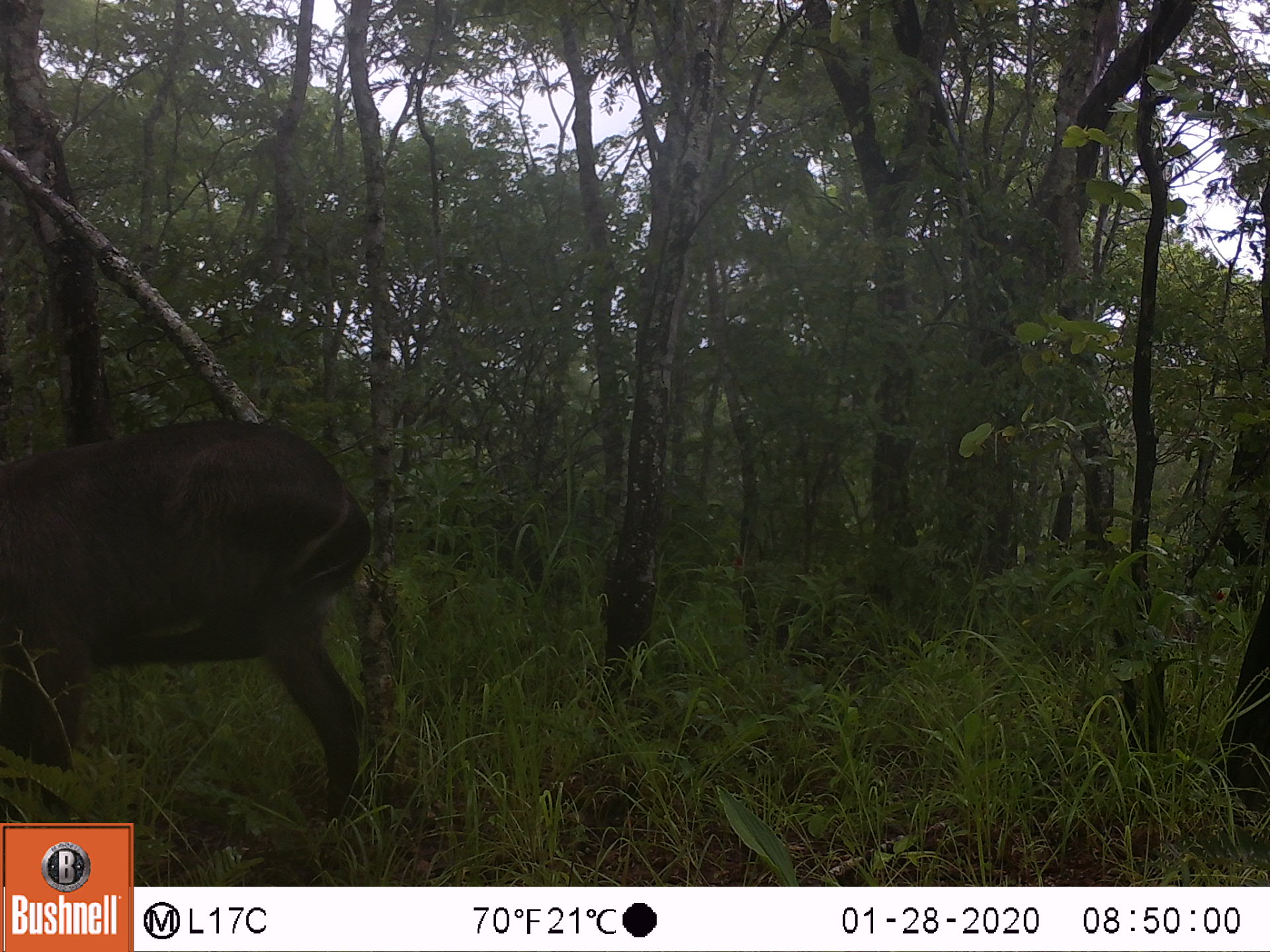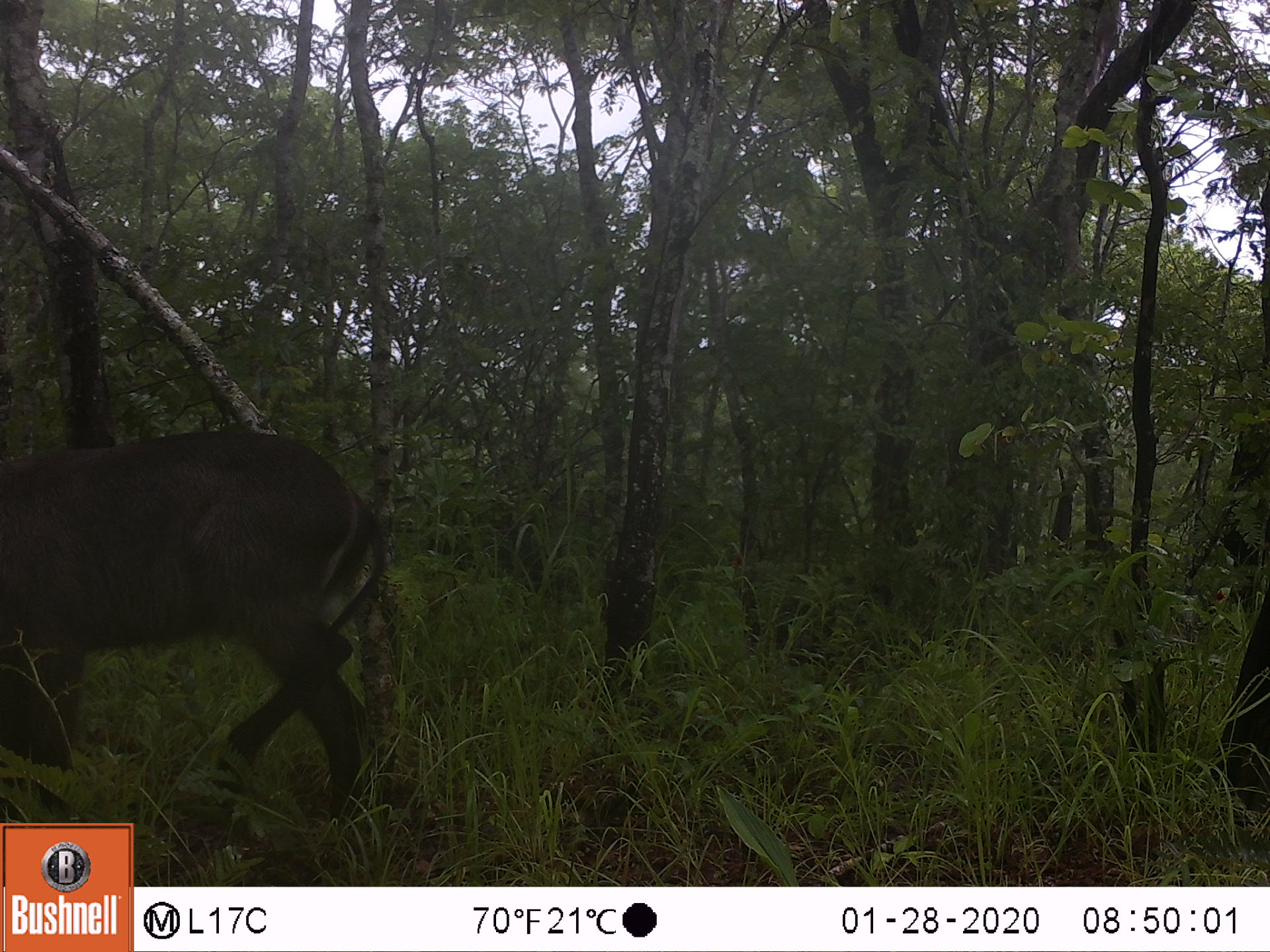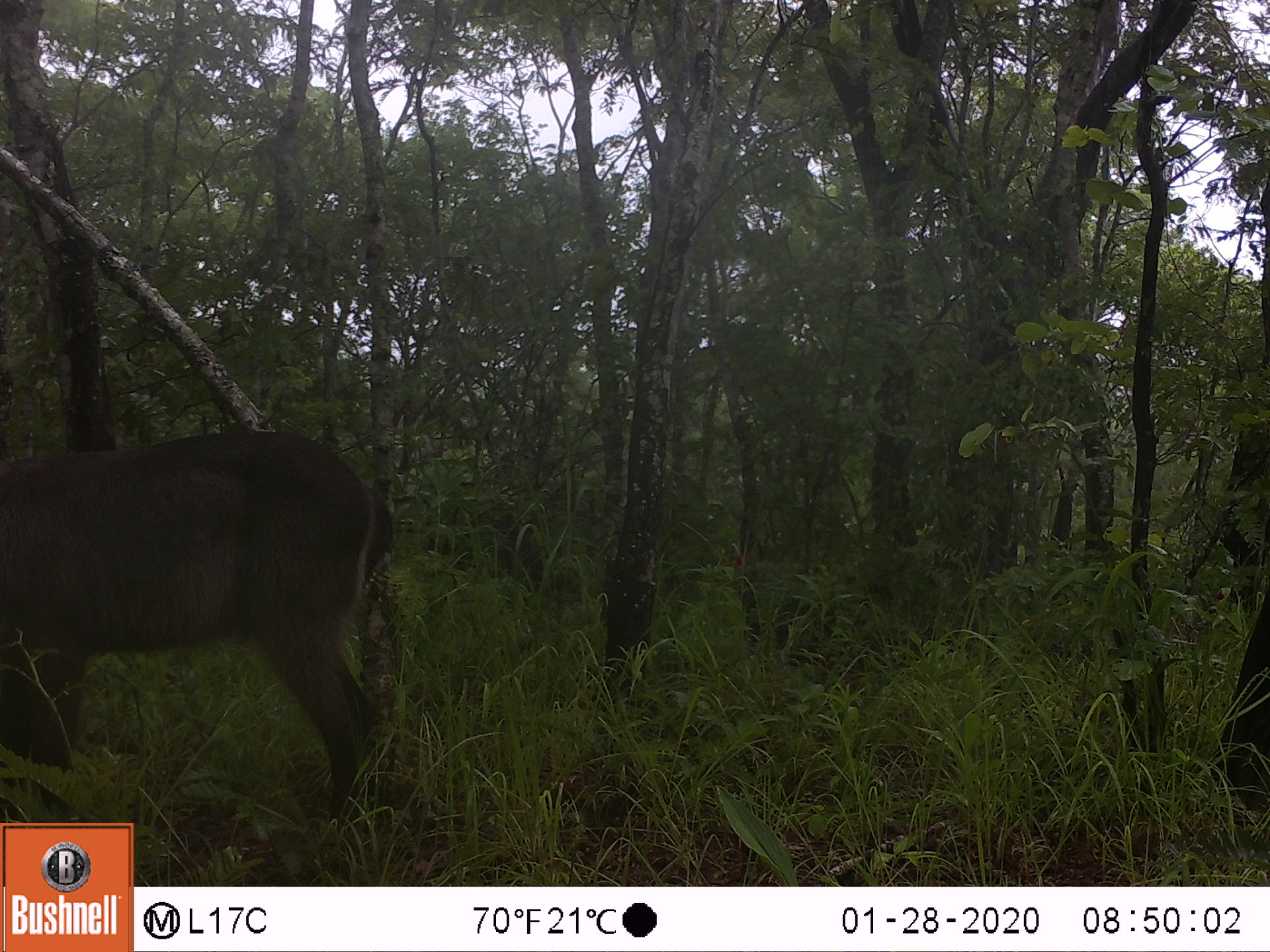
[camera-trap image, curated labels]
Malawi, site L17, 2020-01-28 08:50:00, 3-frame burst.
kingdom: Animalia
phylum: Chordata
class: Mammalia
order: Artiodactyla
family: Bovidae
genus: Kobus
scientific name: Kobus ellipsiprymnus ellipsiprymnus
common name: common waterbuck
Common waterbuck (Kobus ellipsiprymnus ellipsiprymnus), count 1.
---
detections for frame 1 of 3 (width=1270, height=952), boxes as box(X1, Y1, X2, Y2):
common waterbuck: box(2, 415, 373, 819)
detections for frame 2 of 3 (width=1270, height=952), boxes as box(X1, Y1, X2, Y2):
common waterbuck: box(2, 419, 386, 819)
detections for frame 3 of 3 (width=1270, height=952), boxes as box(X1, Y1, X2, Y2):
common waterbuck: box(2, 415, 398, 818)